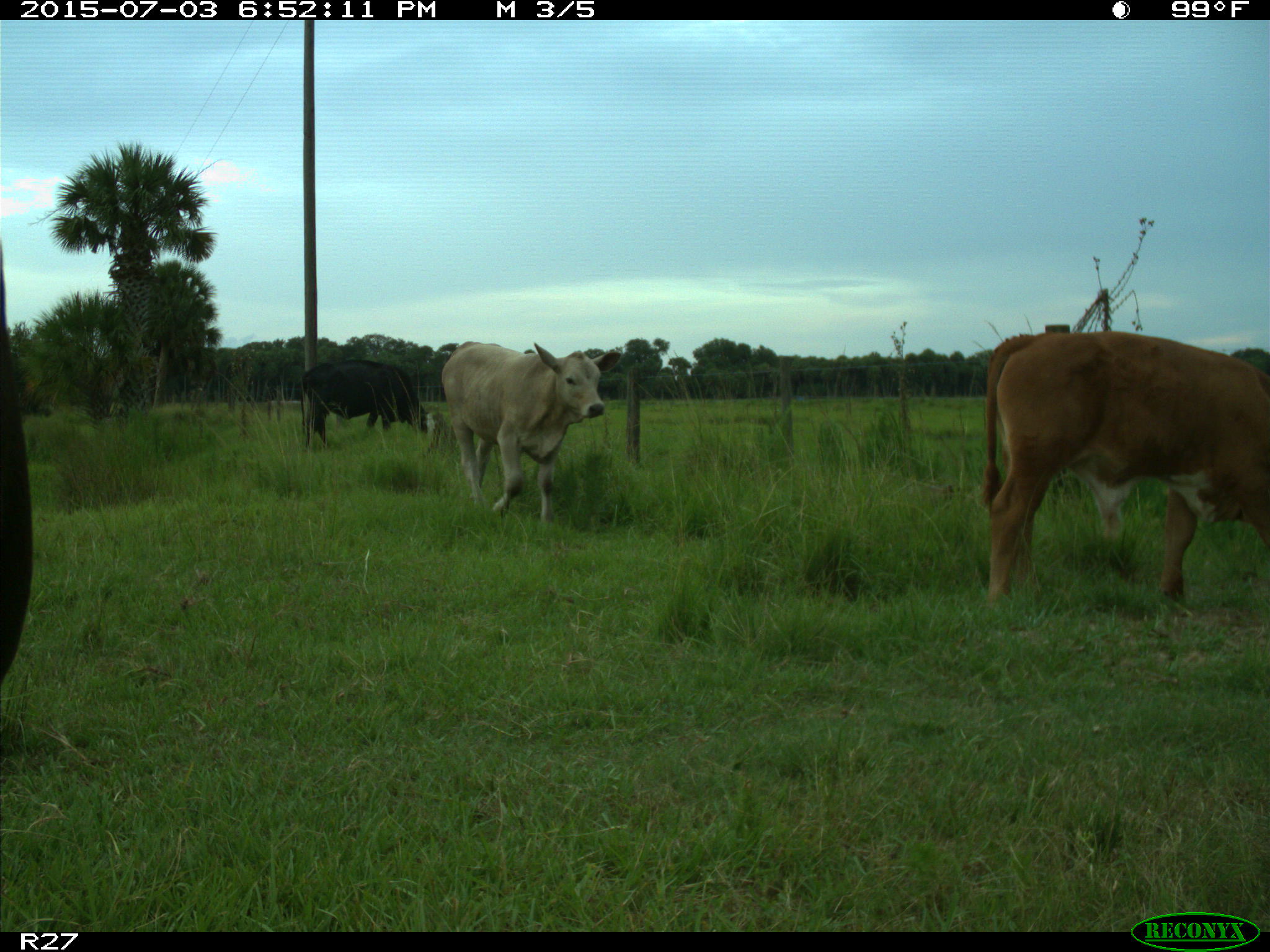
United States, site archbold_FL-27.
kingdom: Animalia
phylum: Chordata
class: Mammalia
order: Artiodactyla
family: Bovidae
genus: Bos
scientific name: Bos taurus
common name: domestic cow